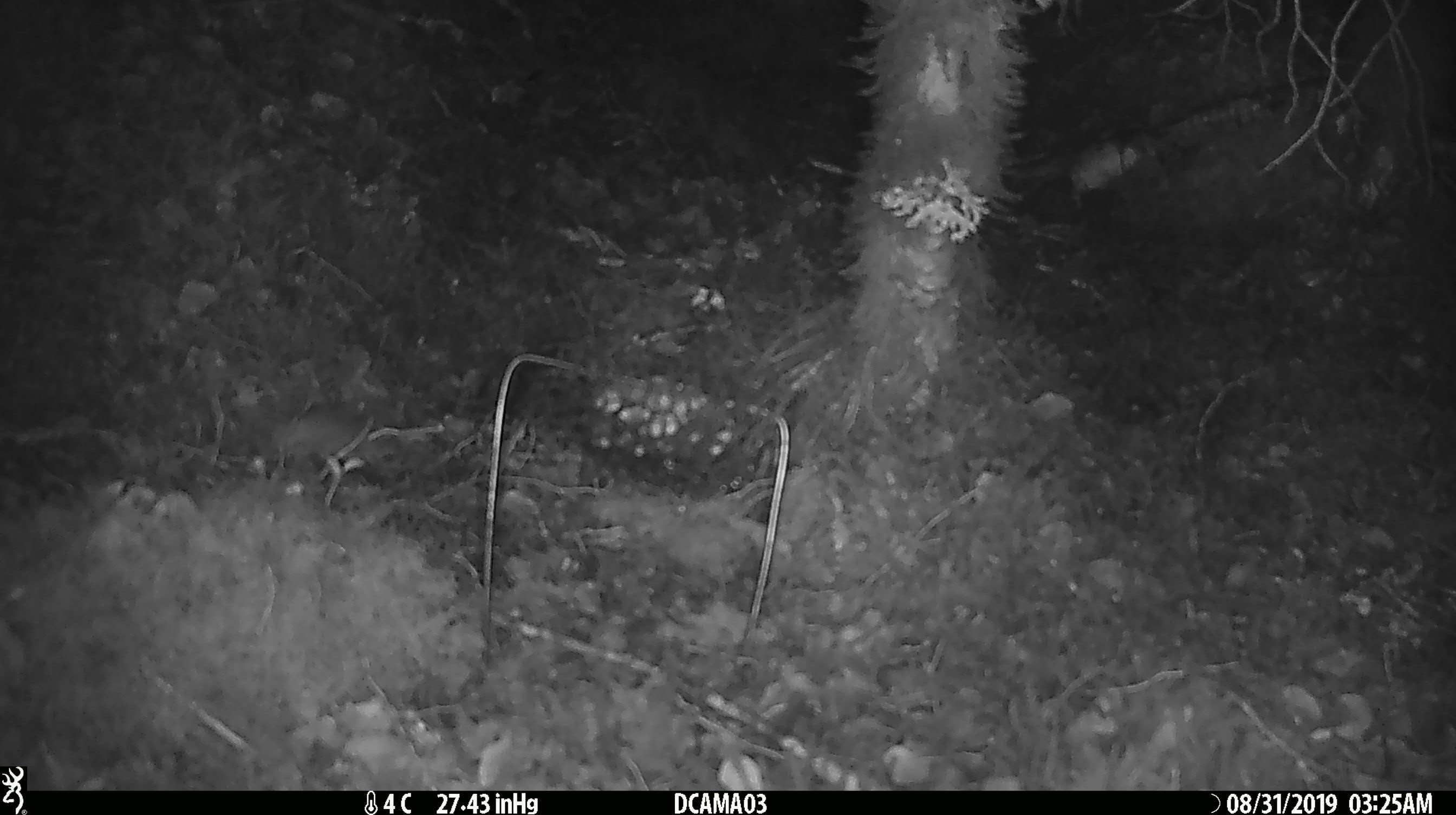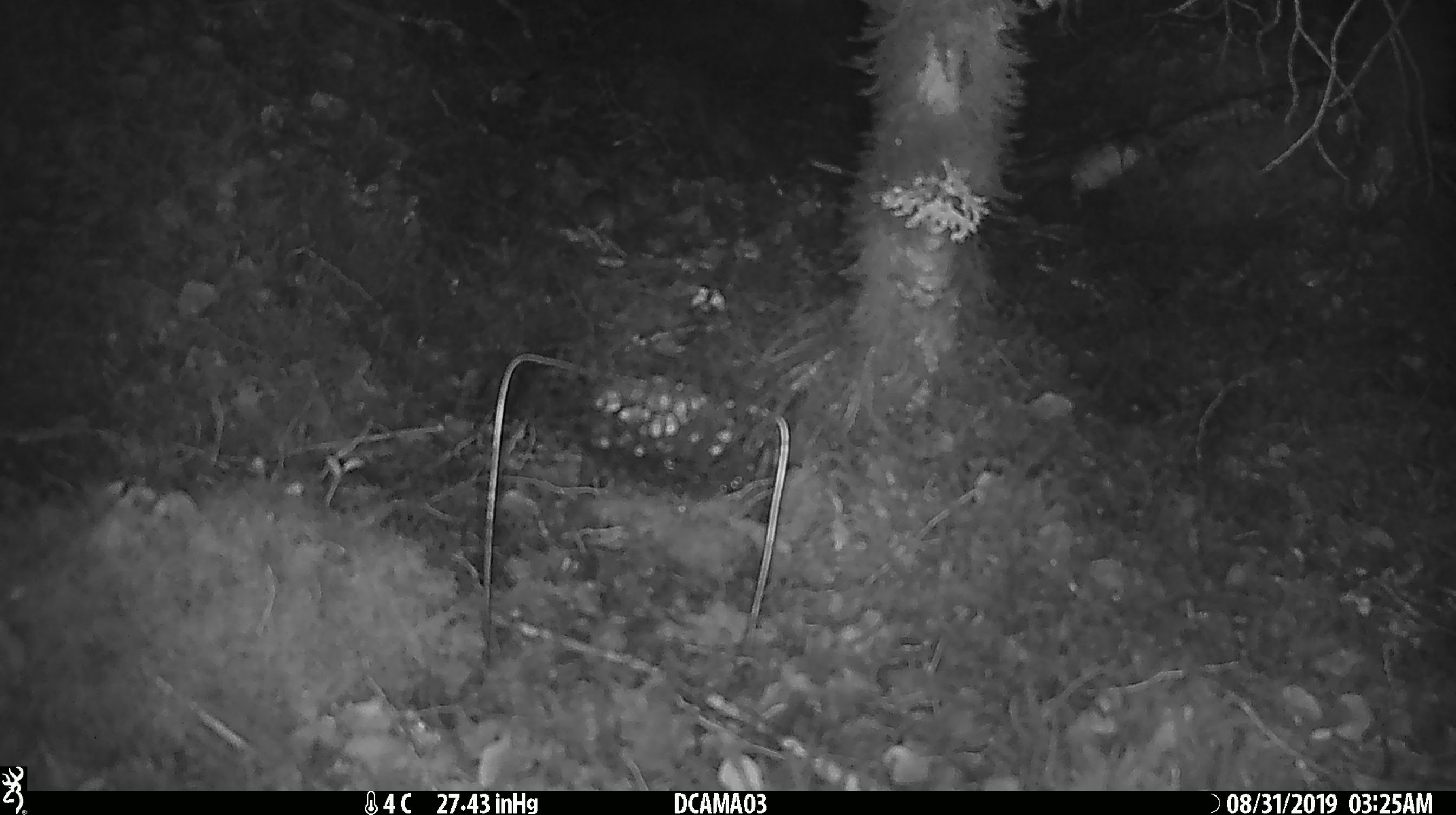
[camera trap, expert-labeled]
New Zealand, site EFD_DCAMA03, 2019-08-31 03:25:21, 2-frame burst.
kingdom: Animalia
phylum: Chordata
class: Mammalia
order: Rodentia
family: Muridae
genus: Mus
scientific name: Mus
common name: mouse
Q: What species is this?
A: Mouse (Mus).